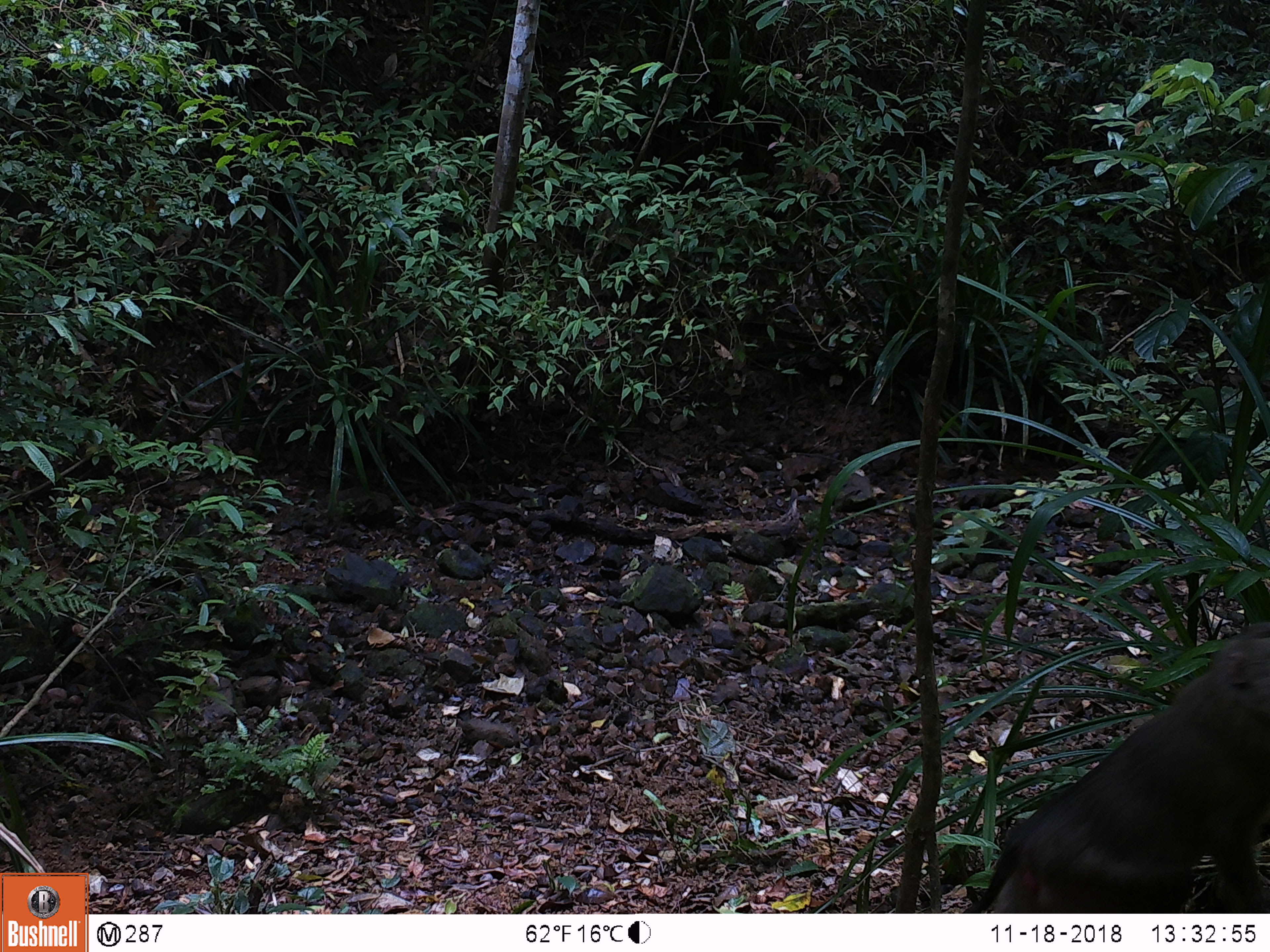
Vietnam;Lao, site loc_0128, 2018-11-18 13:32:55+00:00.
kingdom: Animalia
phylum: Chordata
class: Mammalia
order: Primates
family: Cercopithecidae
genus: Macaca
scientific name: Macaca nemestrina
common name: pig-tailed macaque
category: pig tailed macaque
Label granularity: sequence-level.